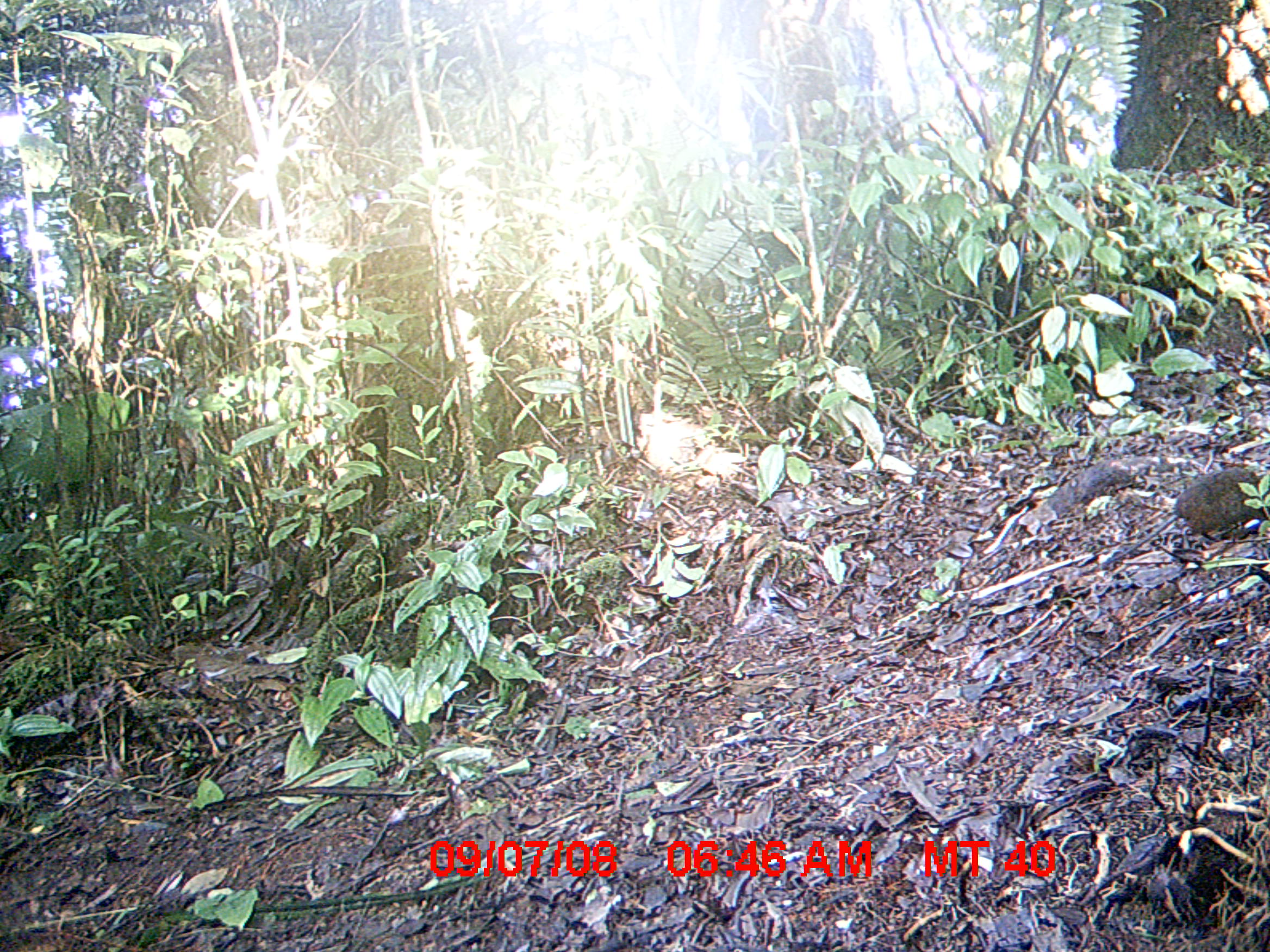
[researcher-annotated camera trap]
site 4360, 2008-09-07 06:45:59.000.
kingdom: Animalia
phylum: Chordata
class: Mammalia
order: Rodentia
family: Nesomyidae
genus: Nesomys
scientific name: Nesomys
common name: nesomys rodents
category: nesomys sp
Nesomys sp (nesomys rodents) (Nesomys), count 1.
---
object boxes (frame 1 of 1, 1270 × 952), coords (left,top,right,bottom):
nesomys sp: (1105,465,1266,561)